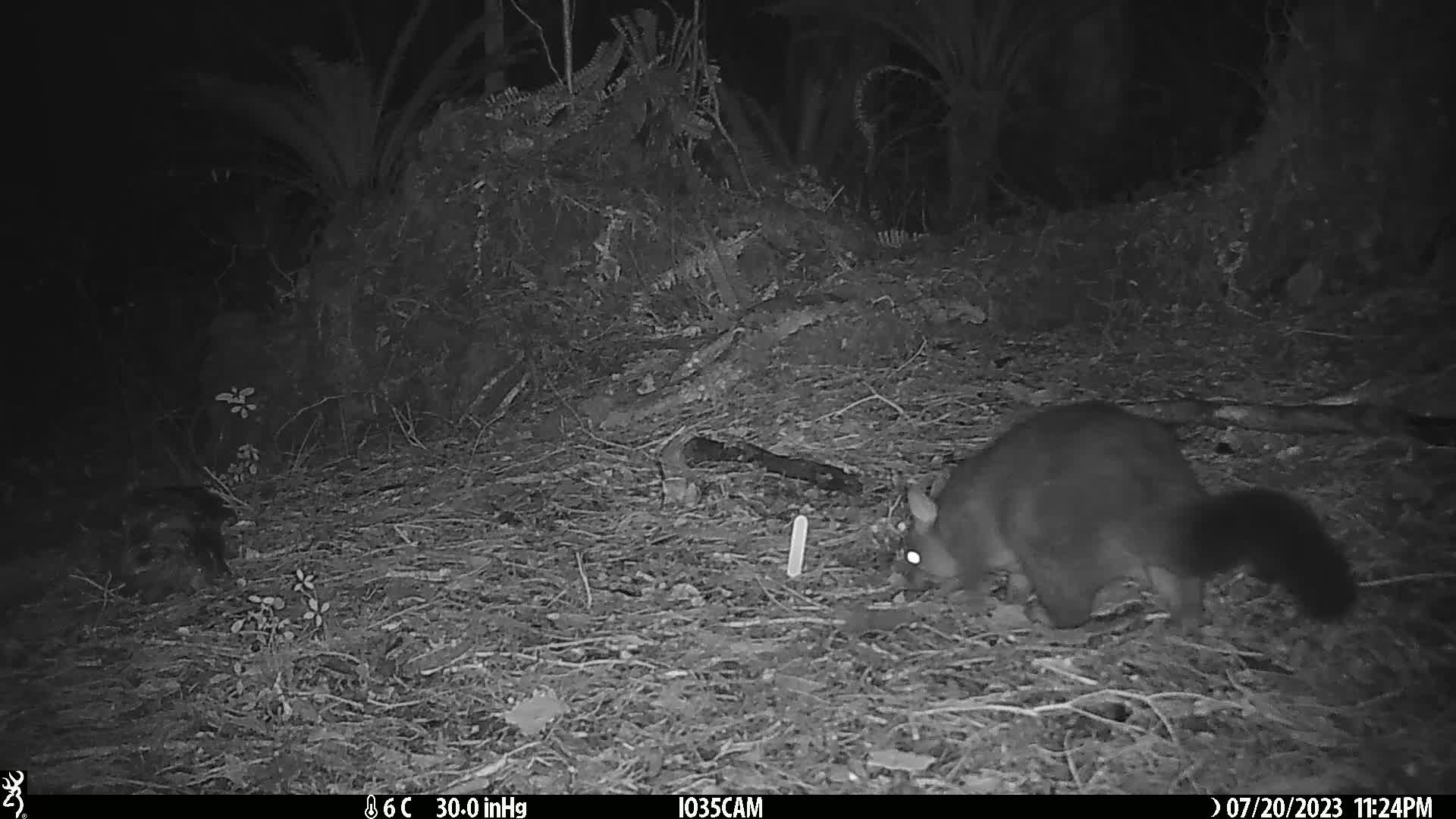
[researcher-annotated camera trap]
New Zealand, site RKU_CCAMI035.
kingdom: Animalia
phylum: Chordata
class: Mammalia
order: Diprotodontia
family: Phalangeridae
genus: Trichosurus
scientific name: Trichosurus vulpecula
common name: common brushtail possum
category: possum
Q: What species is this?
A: Possum (common brushtail possum) (Trichosurus vulpecula).